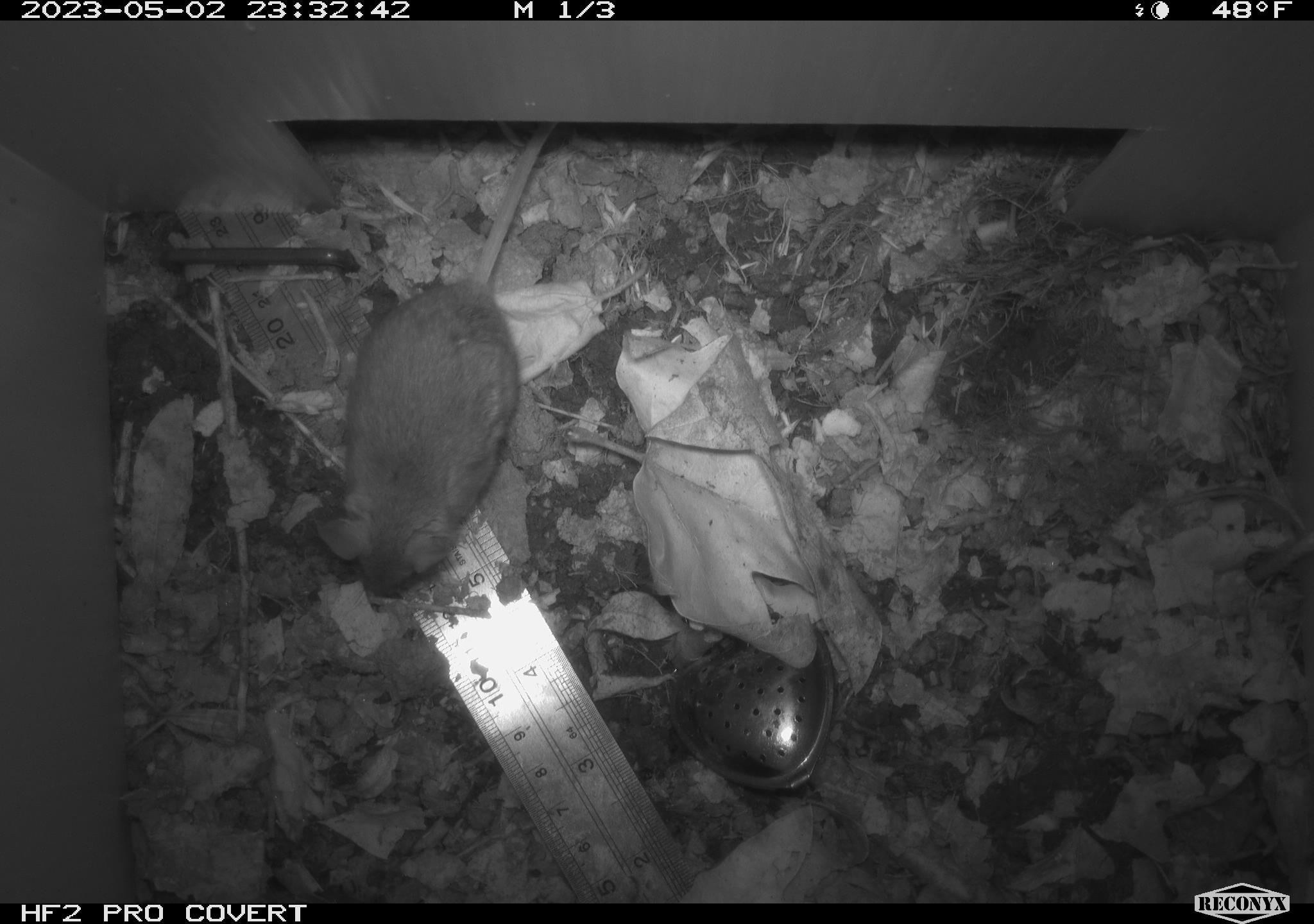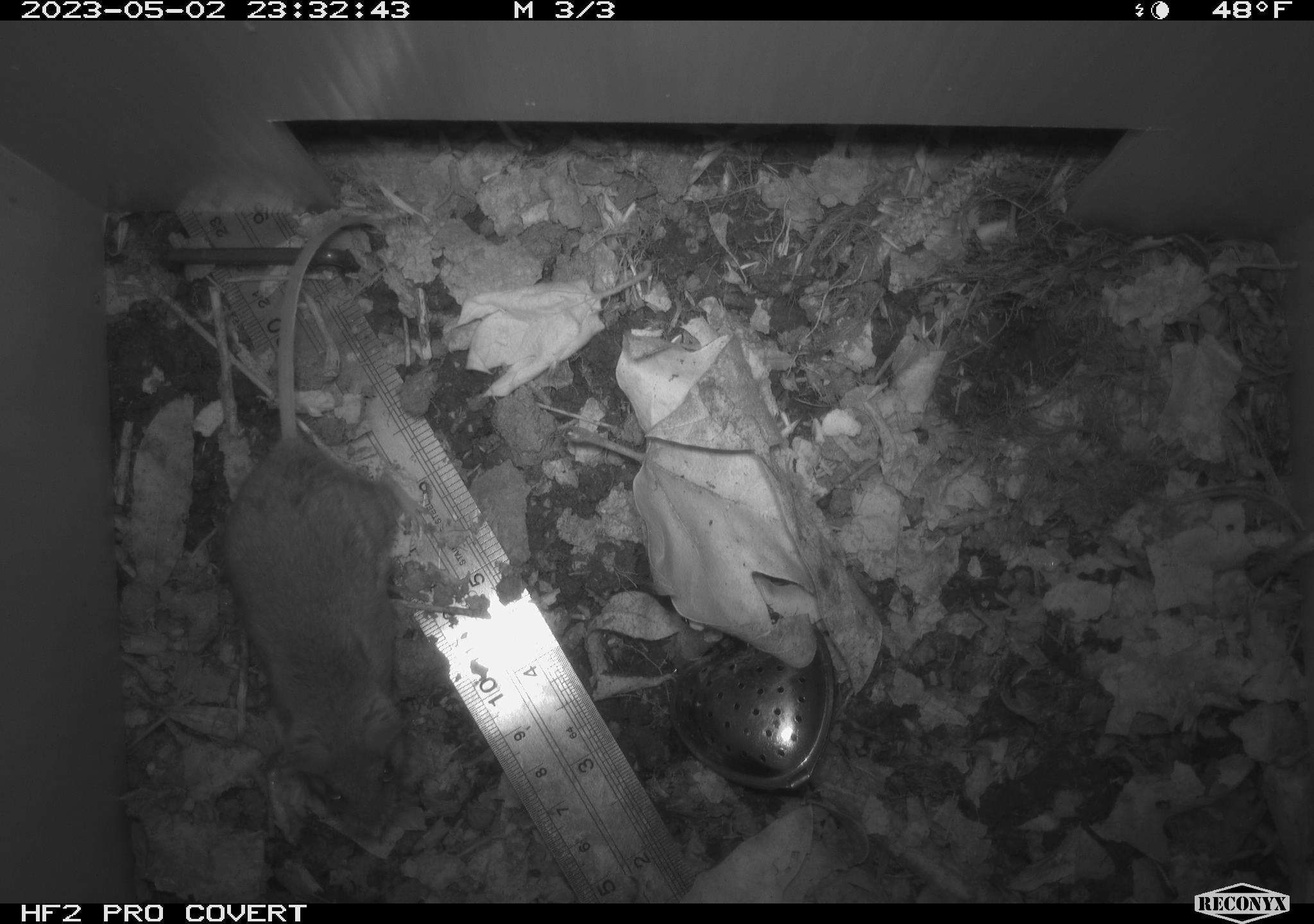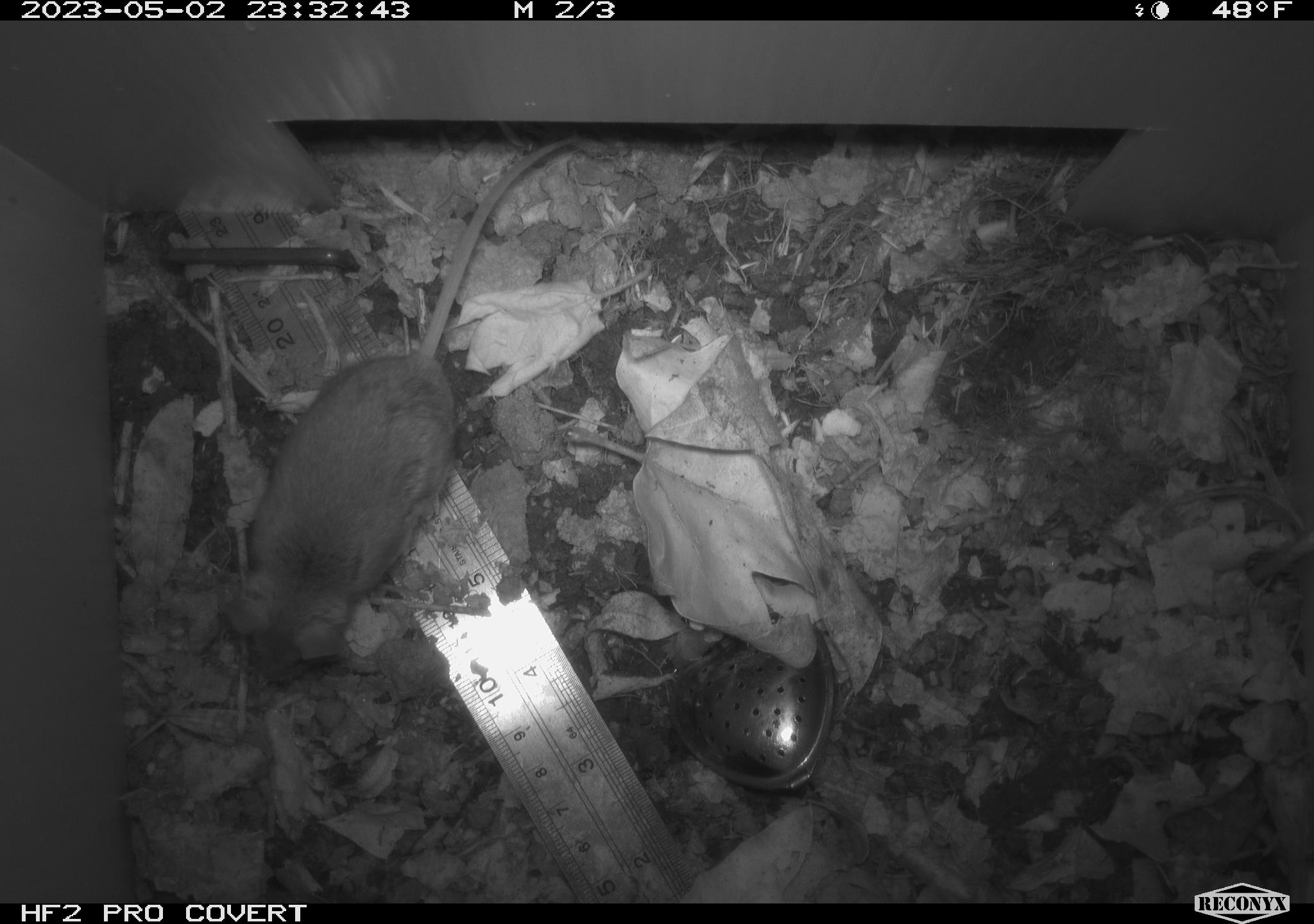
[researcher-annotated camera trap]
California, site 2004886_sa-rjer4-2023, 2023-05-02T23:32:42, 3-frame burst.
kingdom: Animalia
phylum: Chordata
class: Mammalia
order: Rodentia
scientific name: Rodentia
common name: mouse species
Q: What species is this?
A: Mouse species (Rodentia).